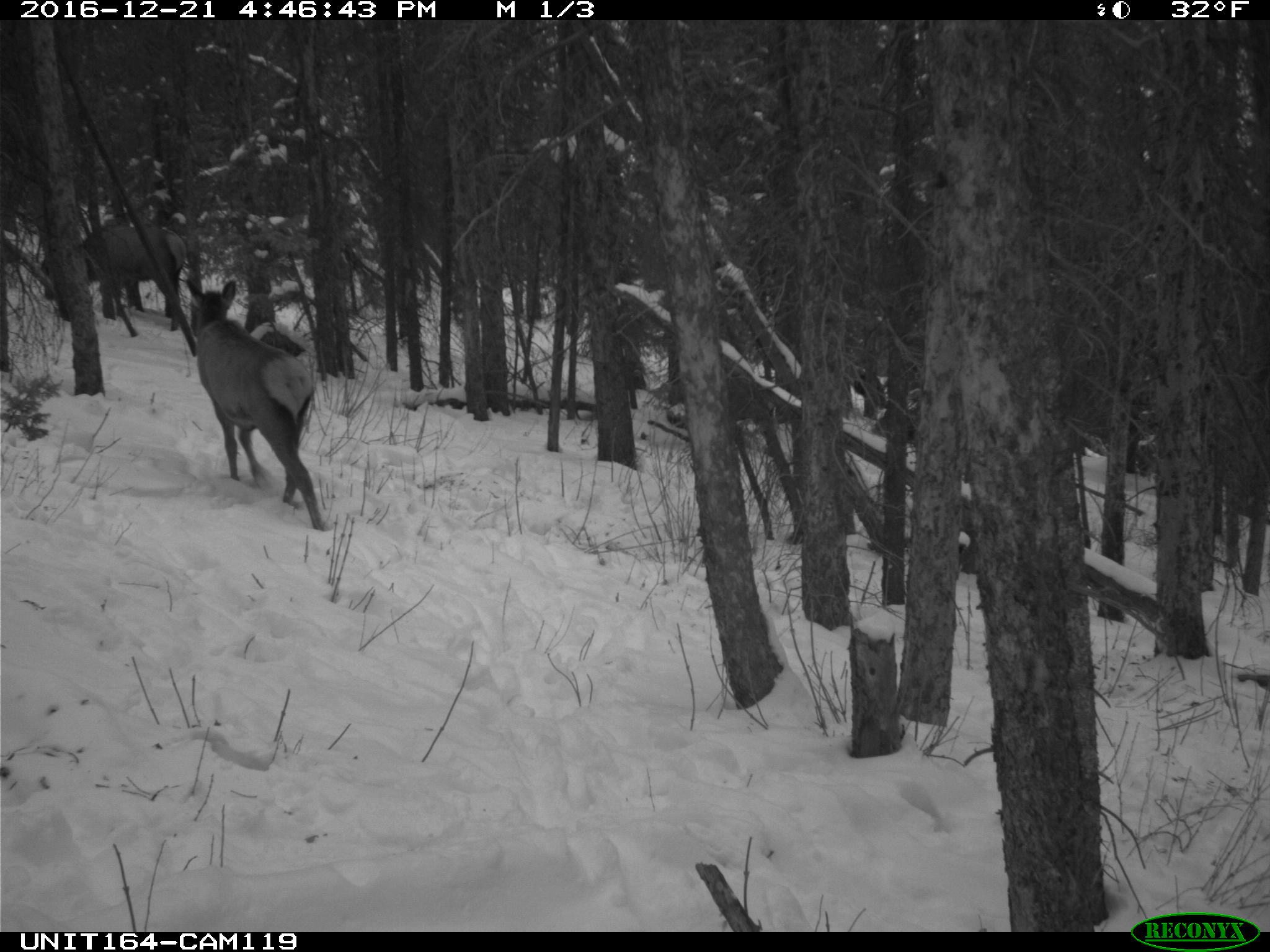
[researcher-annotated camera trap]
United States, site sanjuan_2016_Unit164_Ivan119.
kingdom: Animalia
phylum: Chordata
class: Mammalia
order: Artiodactyla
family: Cervidae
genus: Cervus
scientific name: Cervus elaphus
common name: red deer